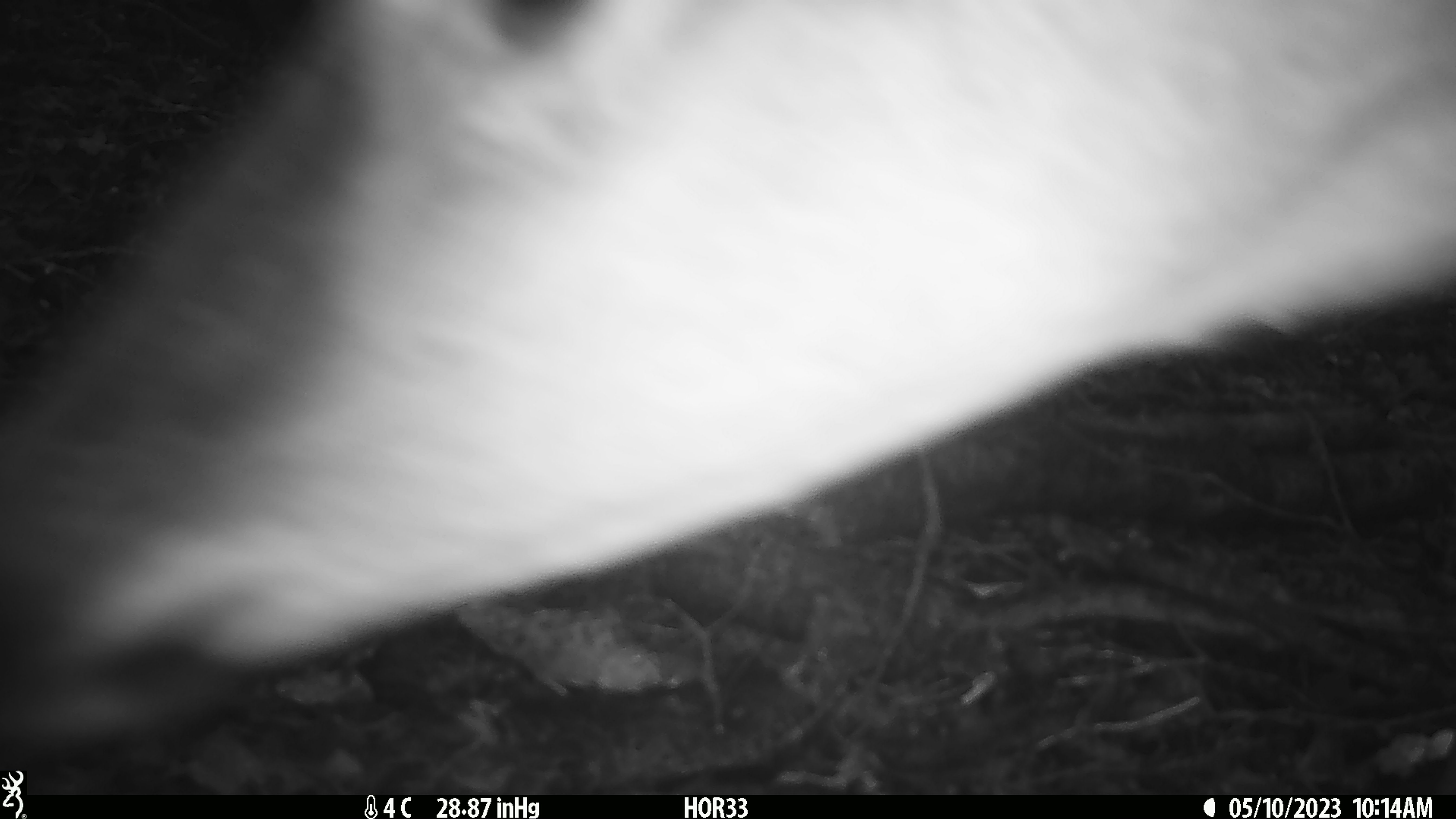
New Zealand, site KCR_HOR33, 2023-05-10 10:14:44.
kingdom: Animalia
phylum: Chordata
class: Mammalia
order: Artiodactyla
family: Cervidae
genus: Odocoileus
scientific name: Odocoileus virginianus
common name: white-tailed deer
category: white tailed deer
White tailed deer (white-tailed deer) (Odocoileus virginianus).